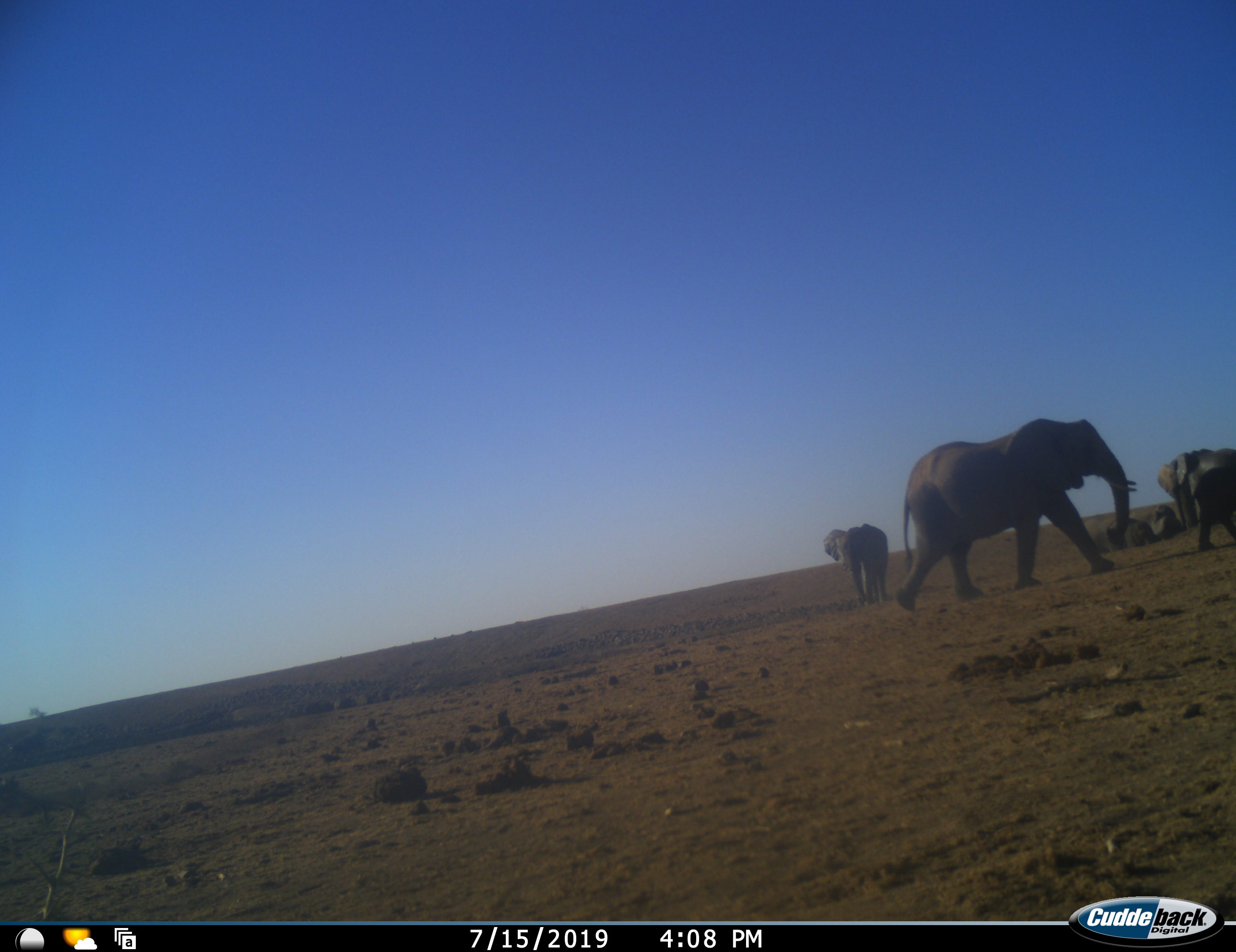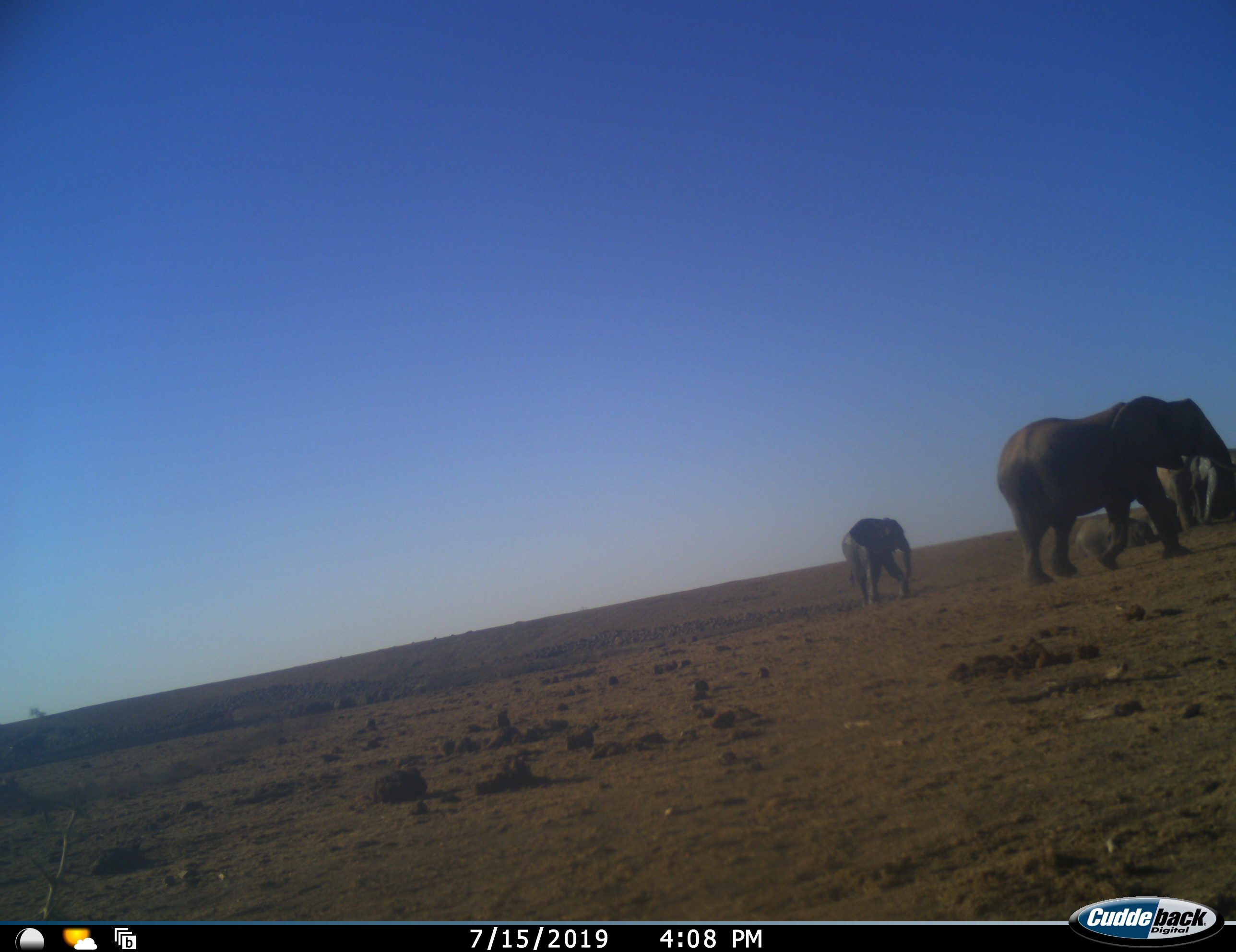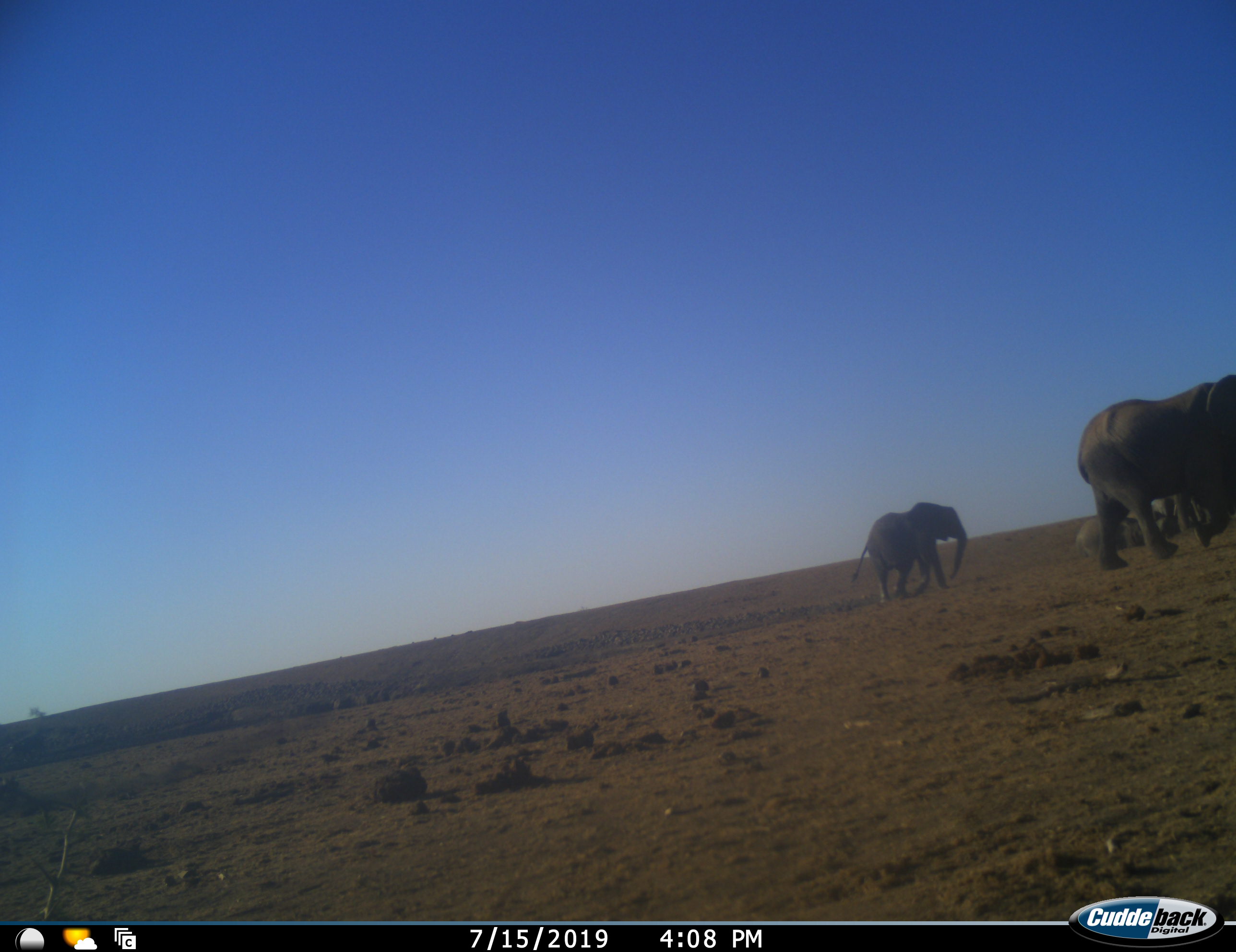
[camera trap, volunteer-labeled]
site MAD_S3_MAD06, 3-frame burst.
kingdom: Animalia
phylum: Chordata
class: Mammalia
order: Proboscidea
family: Elephantidae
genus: Loxodonta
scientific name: Loxodonta africana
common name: african bush elephant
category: elephant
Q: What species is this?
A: Elephant (african bush elephant) (Loxodonta africana).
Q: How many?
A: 4.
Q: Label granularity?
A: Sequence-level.